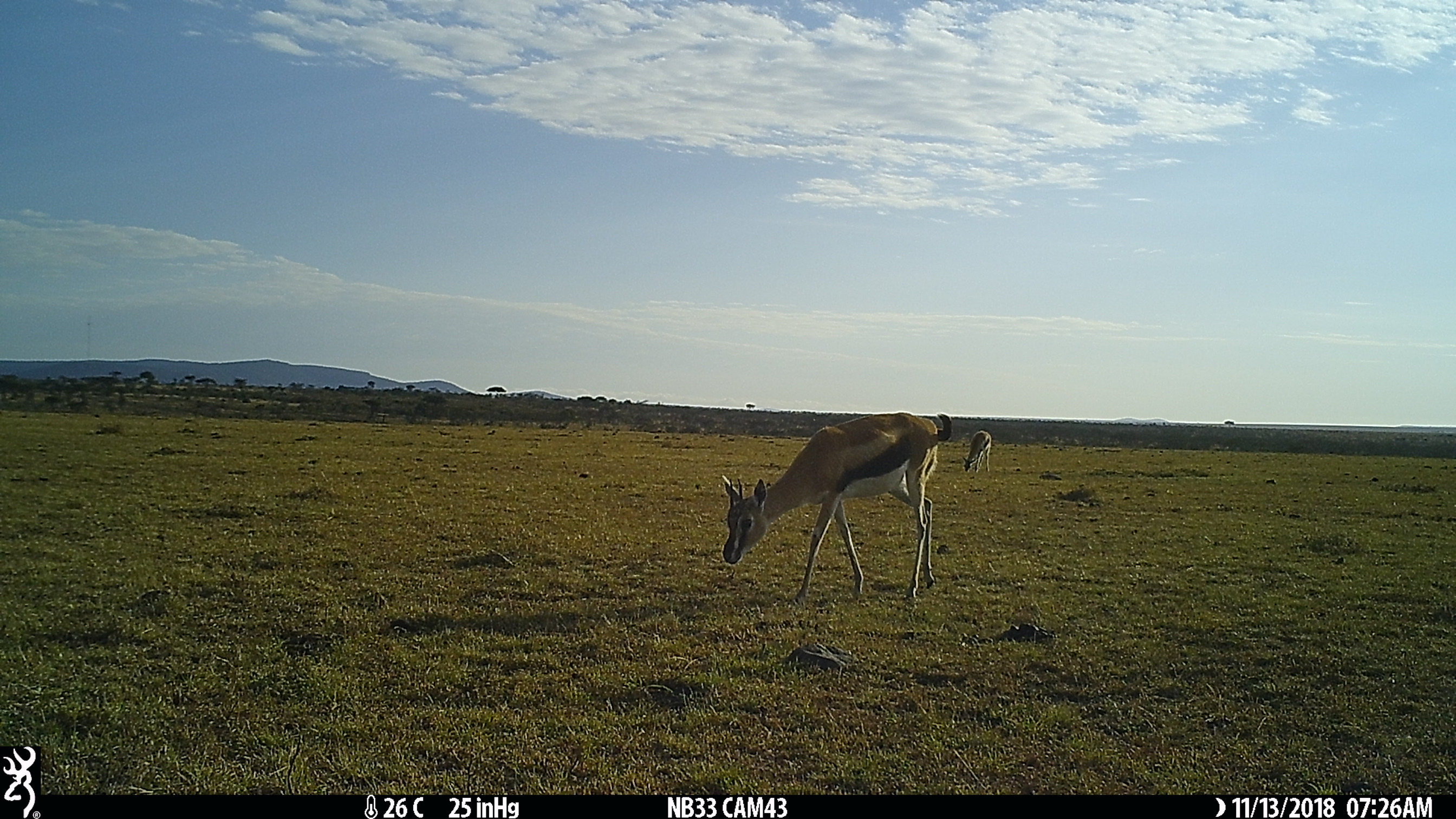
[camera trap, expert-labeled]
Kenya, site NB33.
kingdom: Animalia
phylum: Chordata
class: Mammalia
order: Artiodactyla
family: Bovidae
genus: Eudorcas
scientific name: Eudorcas thomsonii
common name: thomon's gazelle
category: gazelle thomsons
Gazelle thomsons (thomon's gazelle) (Eudorcas thomsonii).